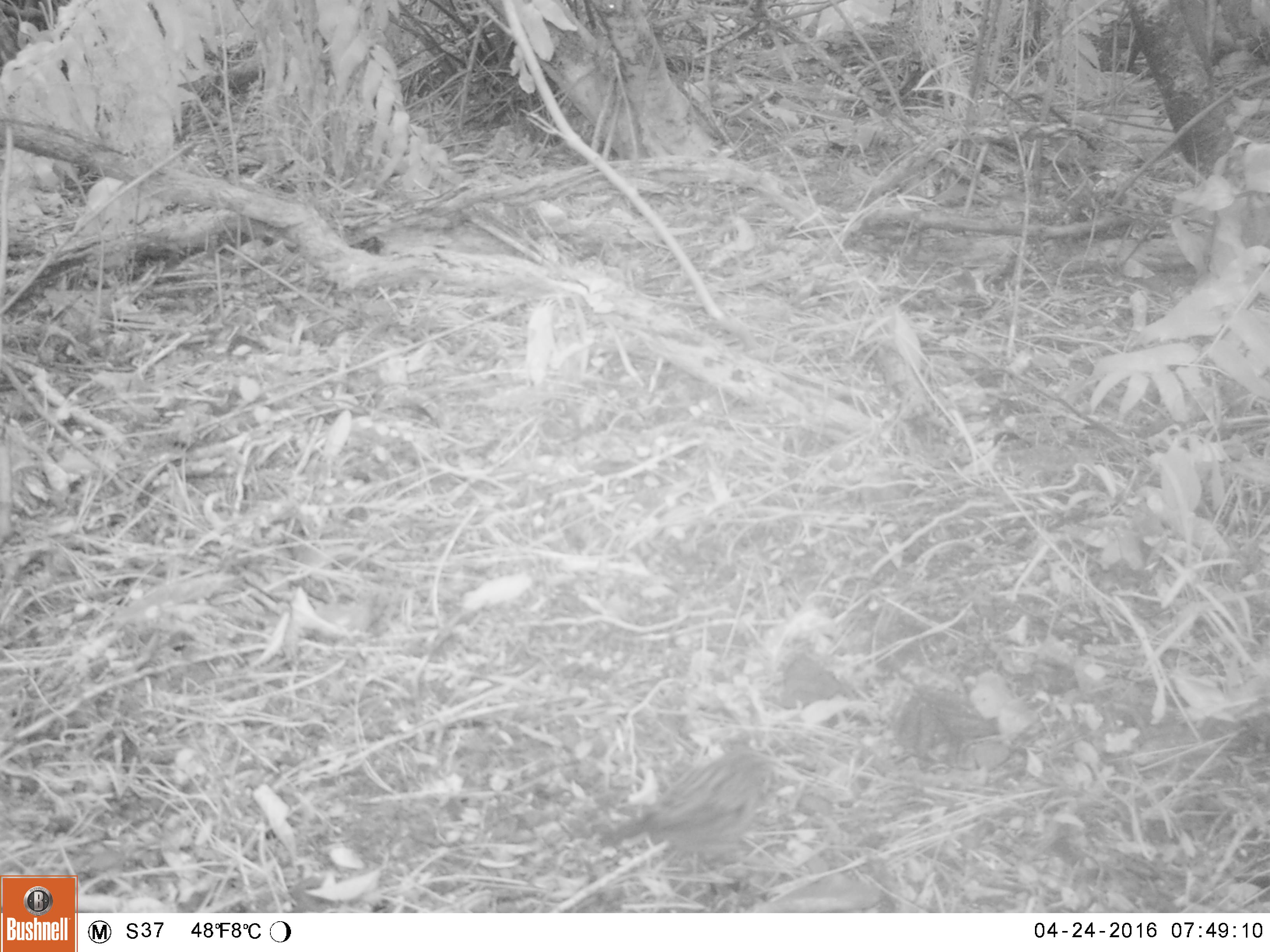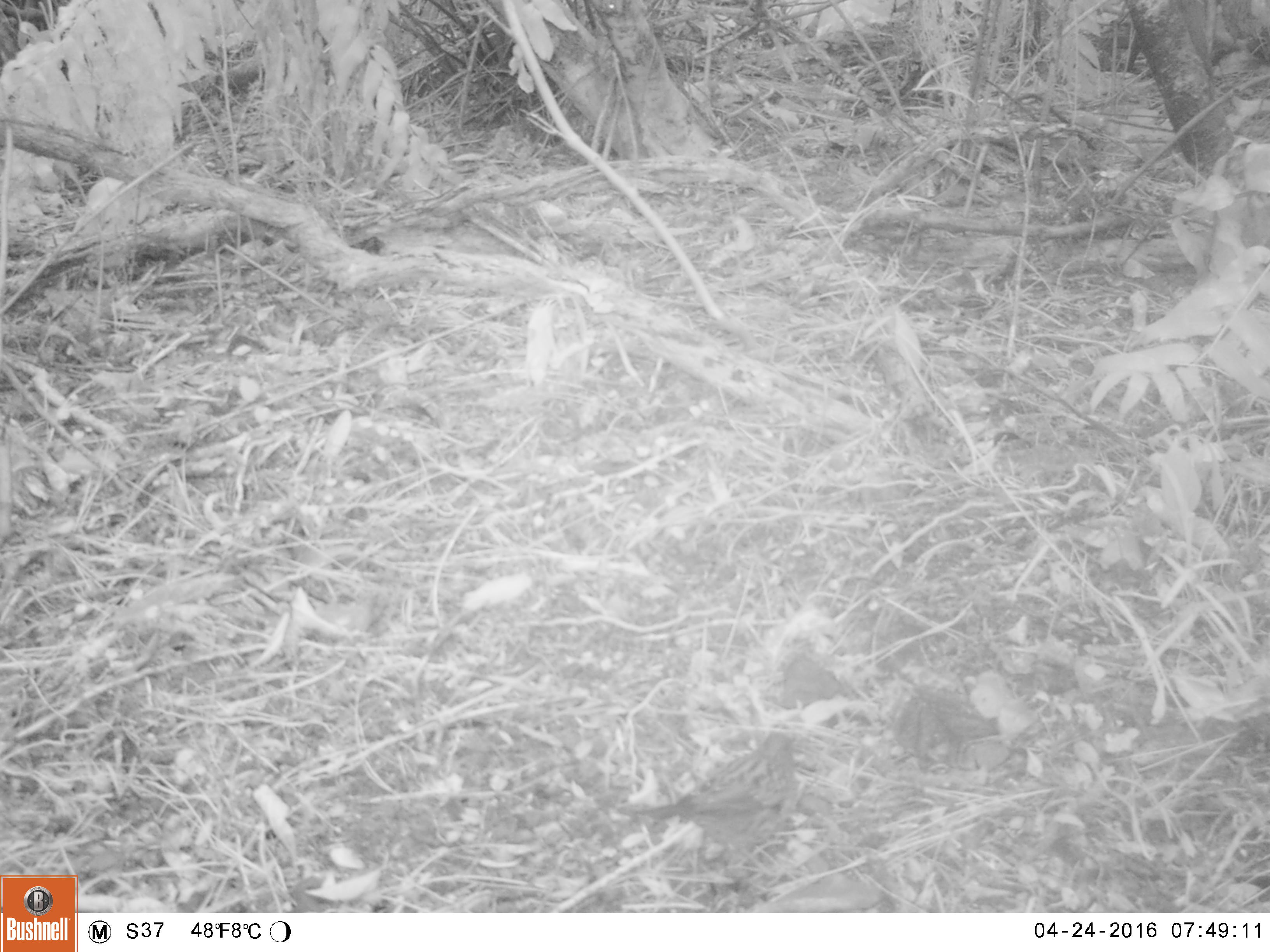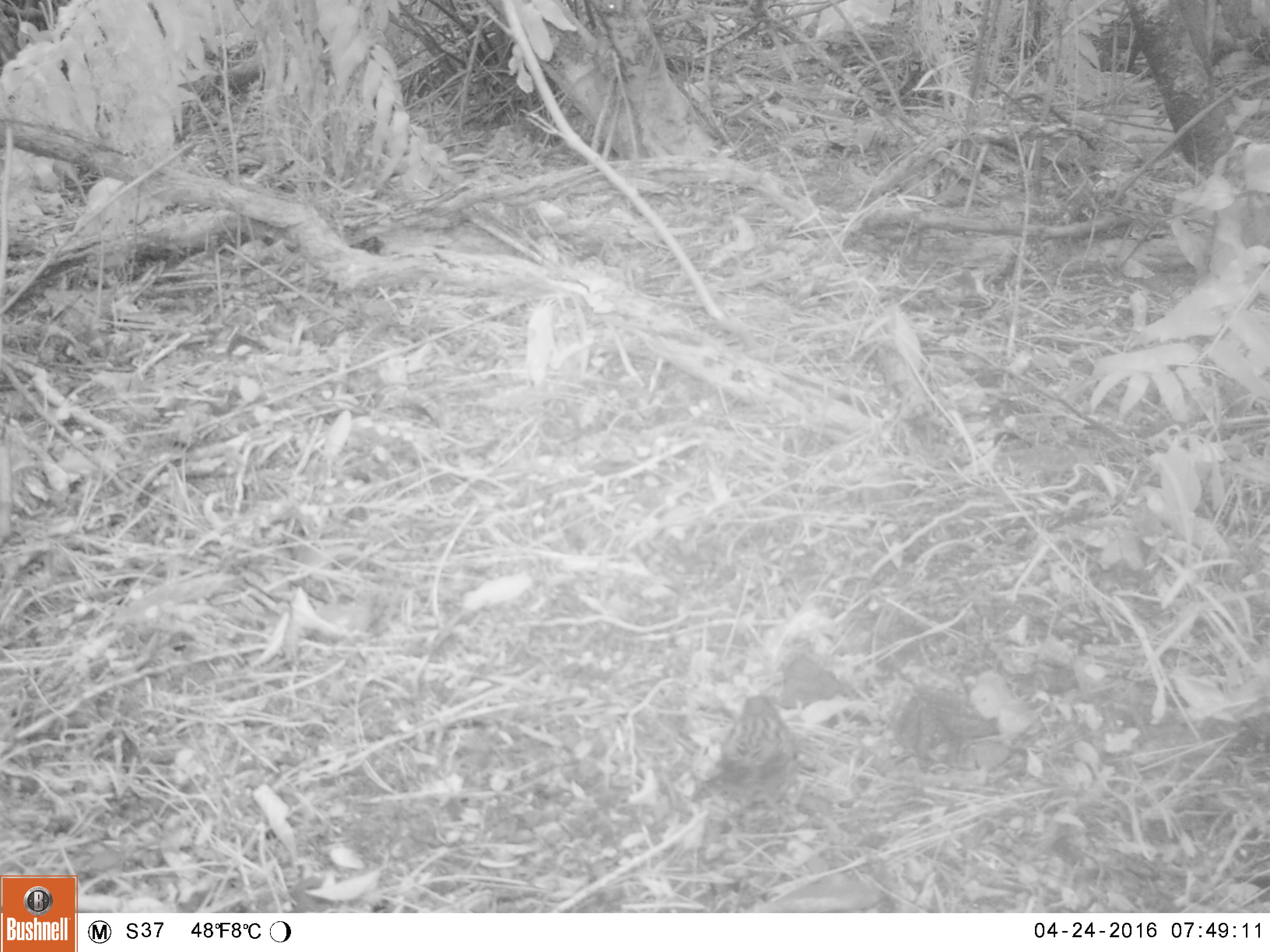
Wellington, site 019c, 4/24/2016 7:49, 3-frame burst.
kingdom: Animalia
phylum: Chordata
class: Aves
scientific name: Aves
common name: bird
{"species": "bird (Aves)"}